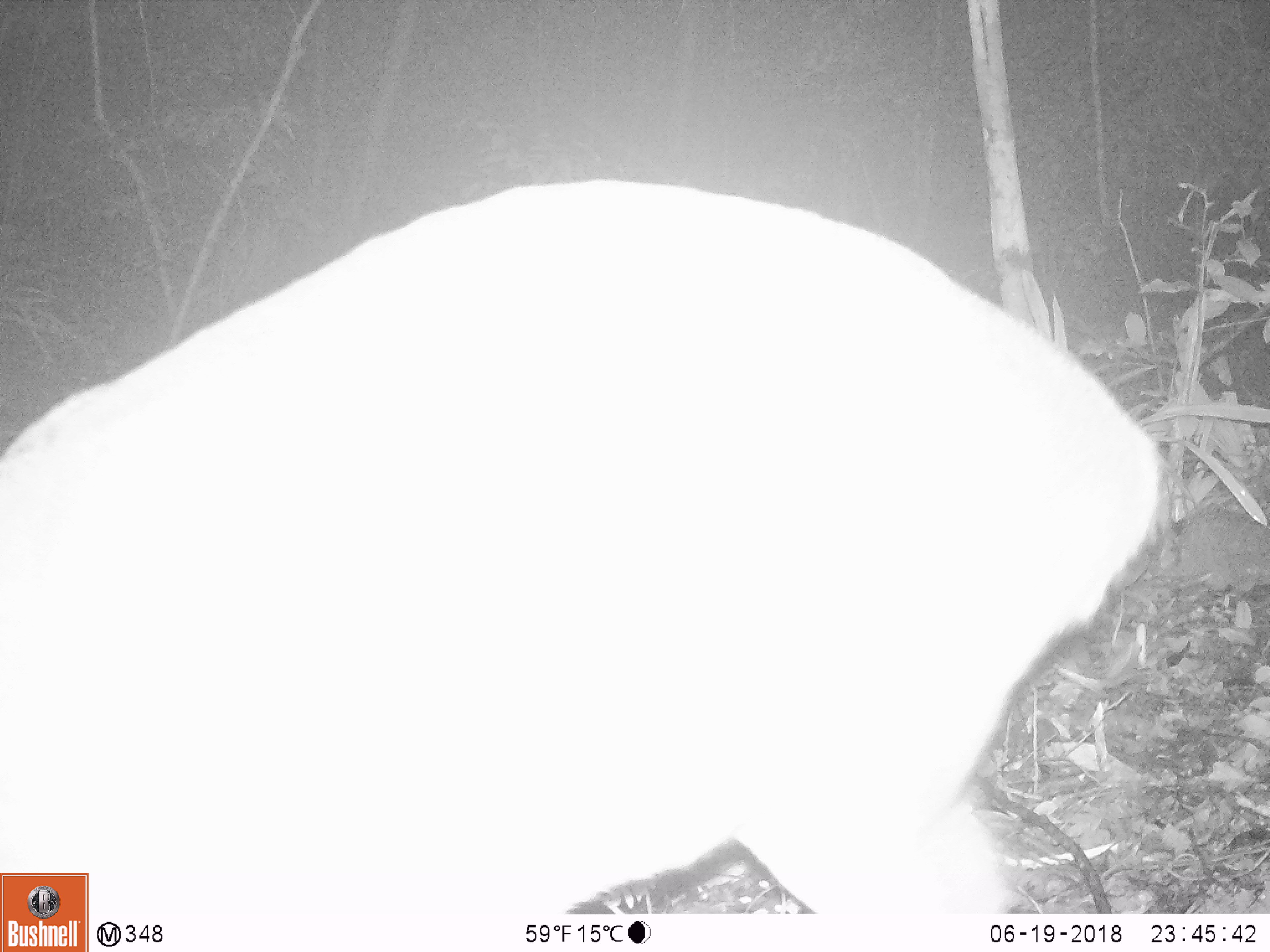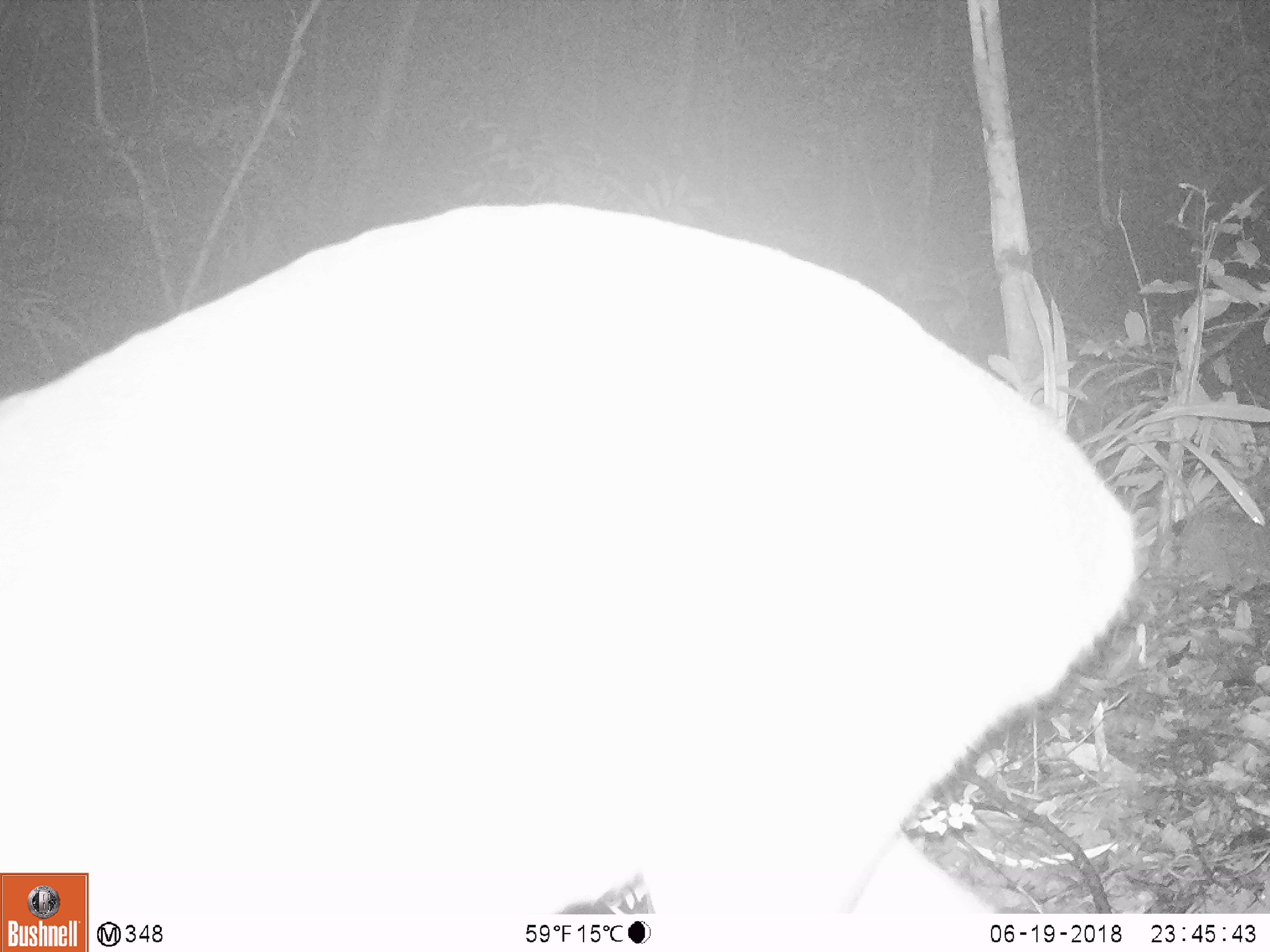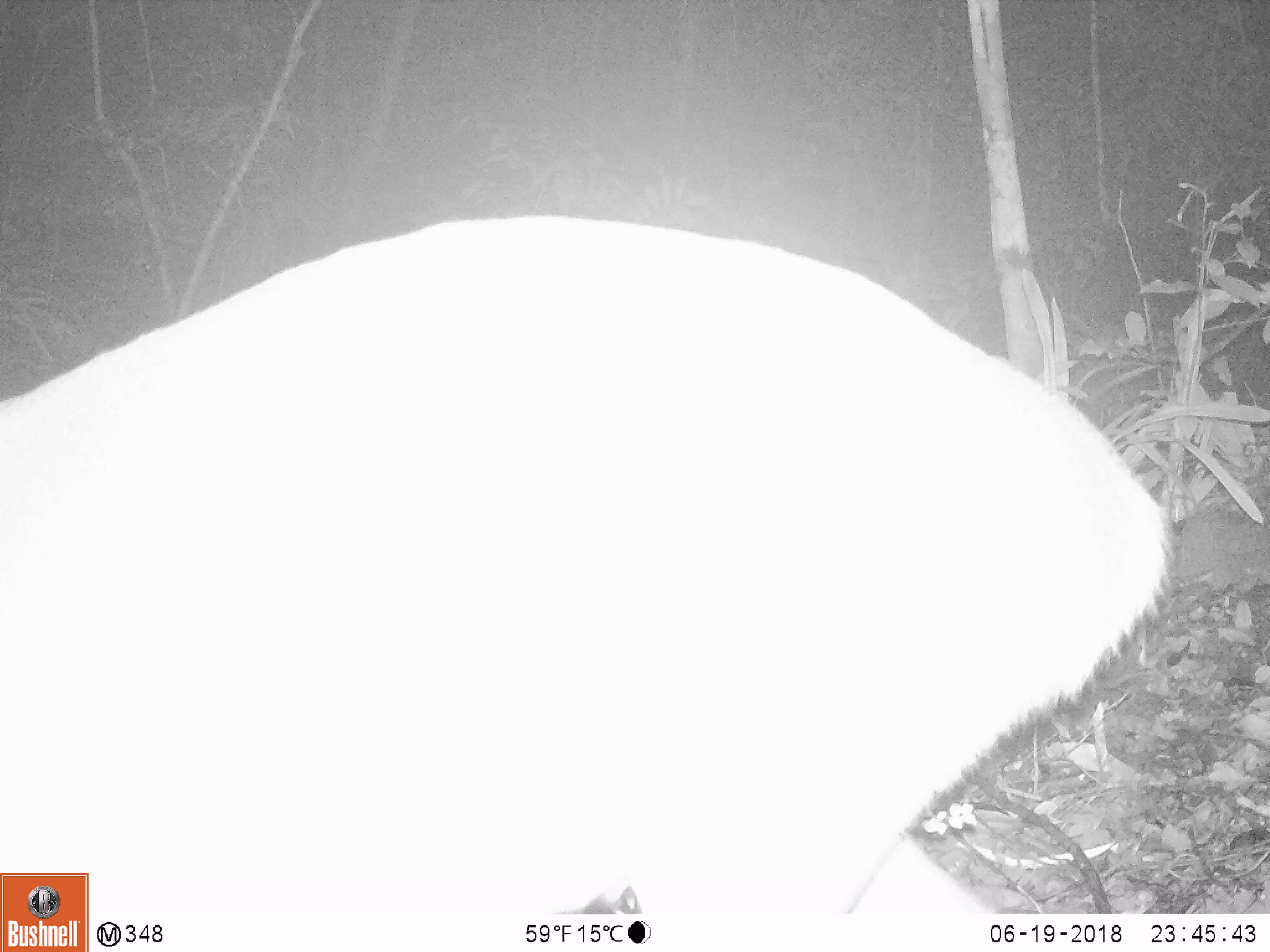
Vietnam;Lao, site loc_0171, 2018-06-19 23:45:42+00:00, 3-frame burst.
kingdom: Animalia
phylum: Chordata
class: Mammalia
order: Artiodactyla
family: Cervidae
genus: Muntiacus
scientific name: Muntiacus vuquangensis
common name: large-antlered muntjac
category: large antlered muntjac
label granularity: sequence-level